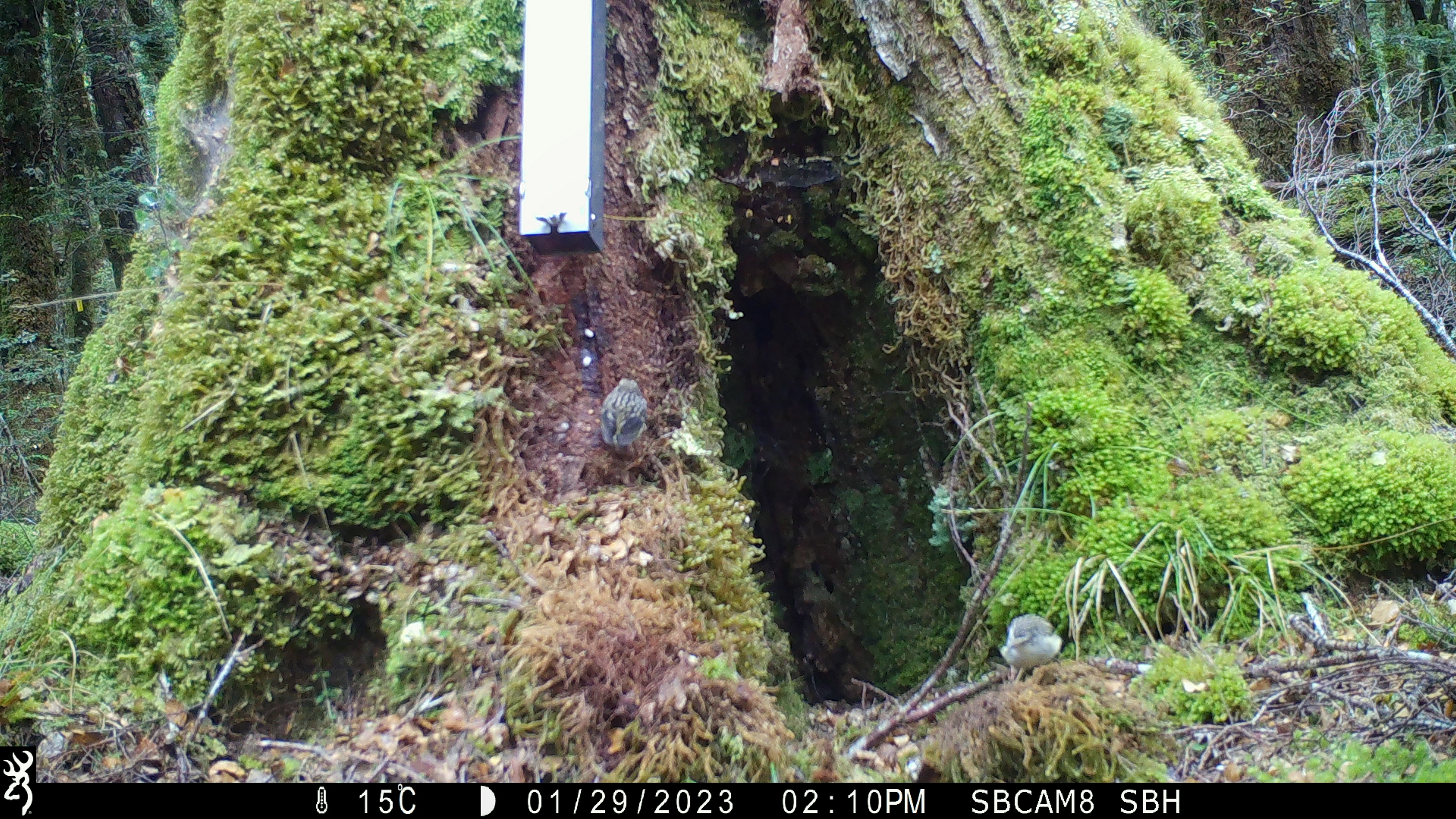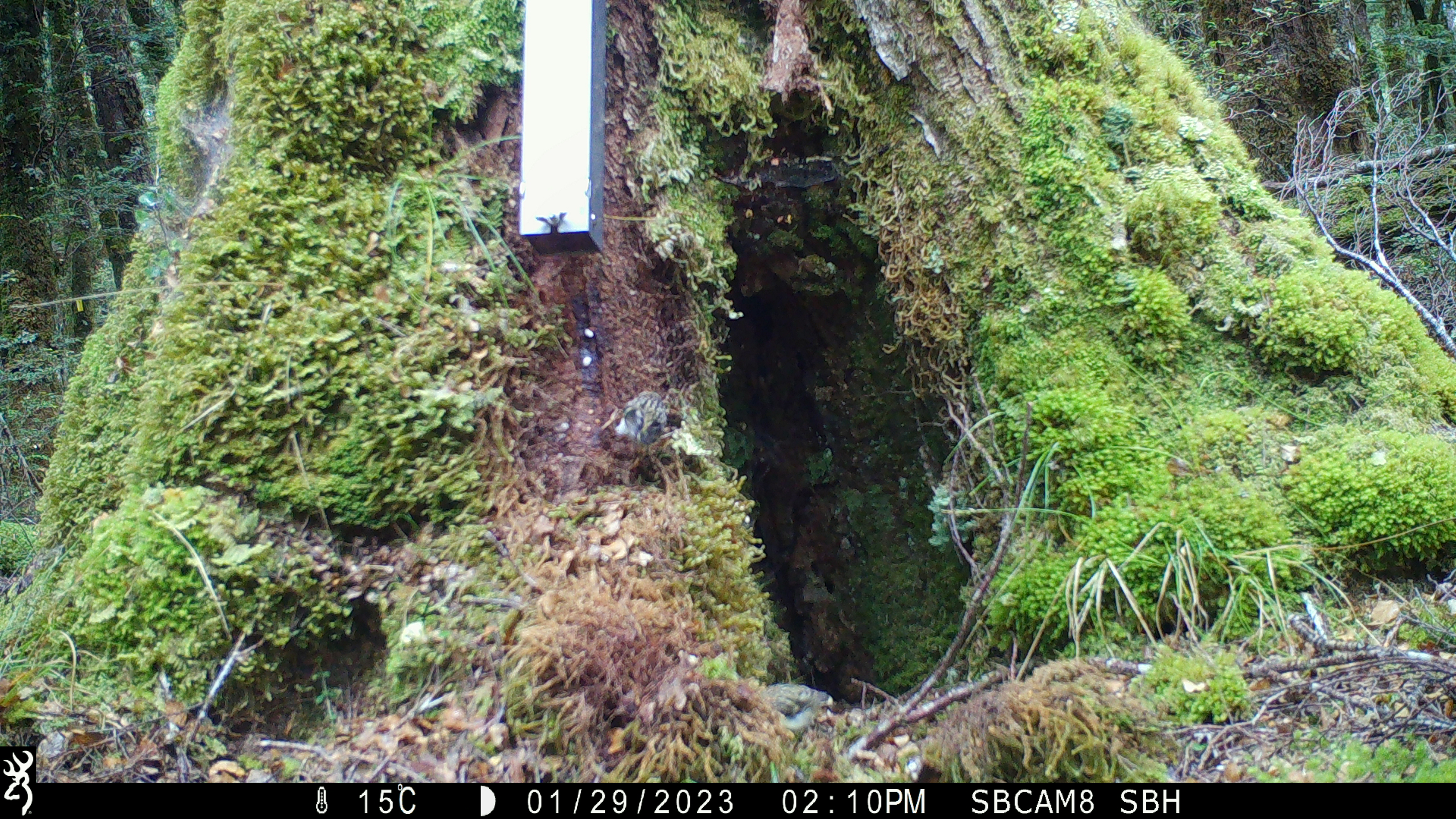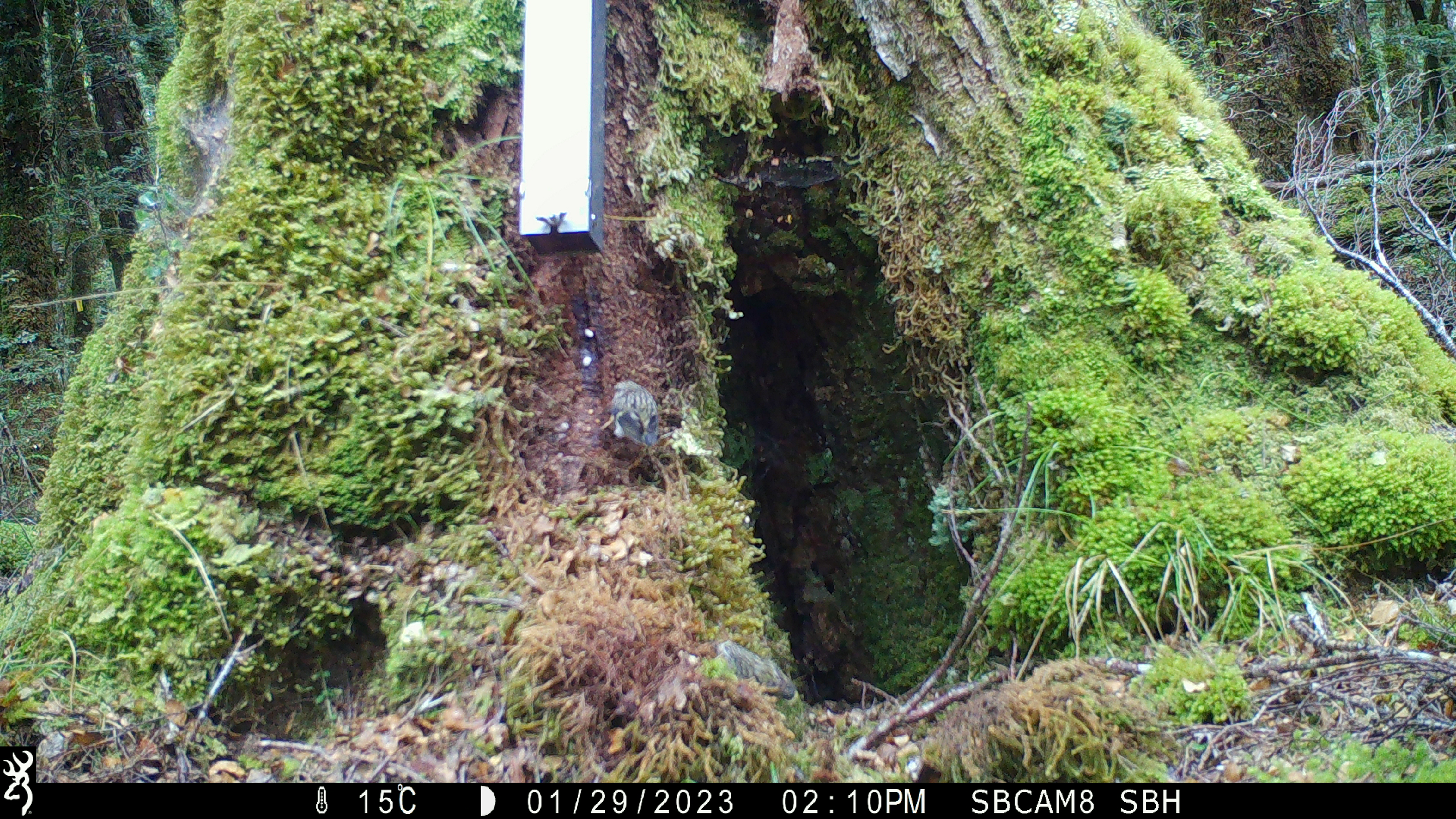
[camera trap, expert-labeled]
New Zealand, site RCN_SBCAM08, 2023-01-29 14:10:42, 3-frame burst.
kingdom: Animalia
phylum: Chordata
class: Aves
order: Passeriformes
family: Acanthisittidae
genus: Acanthisitta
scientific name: Acanthisitta chloris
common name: rifleman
Rifleman (Acanthisitta chloris).